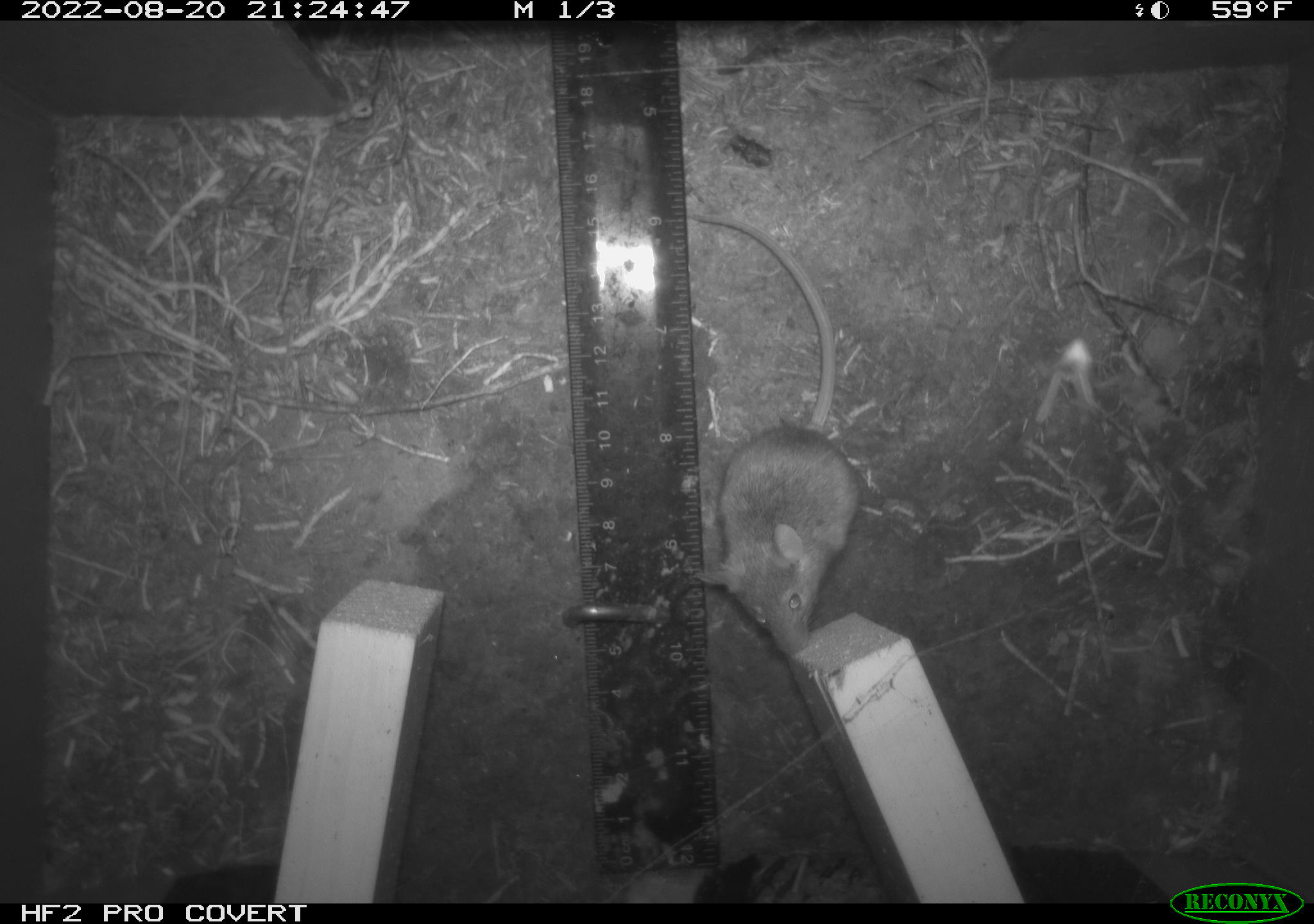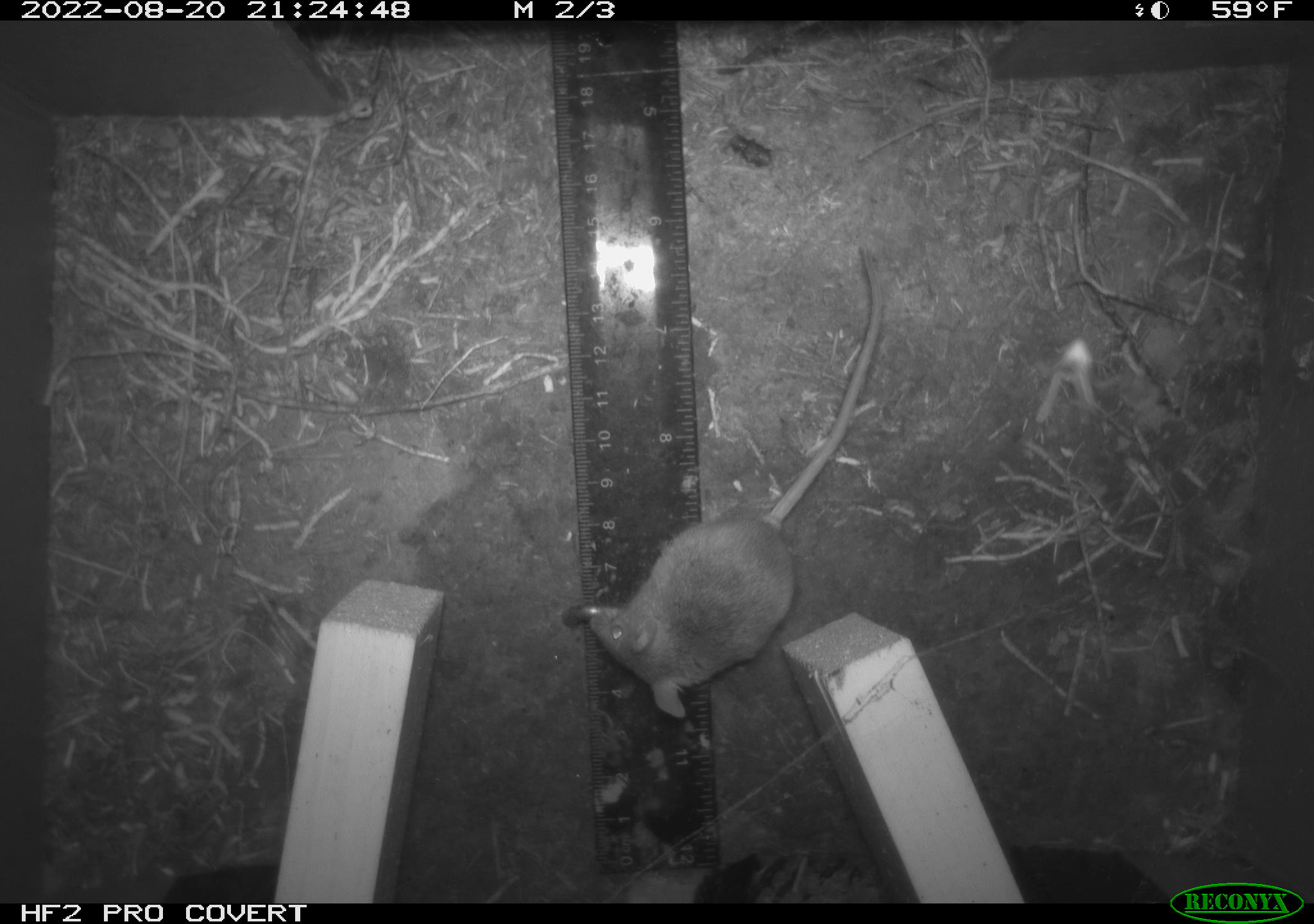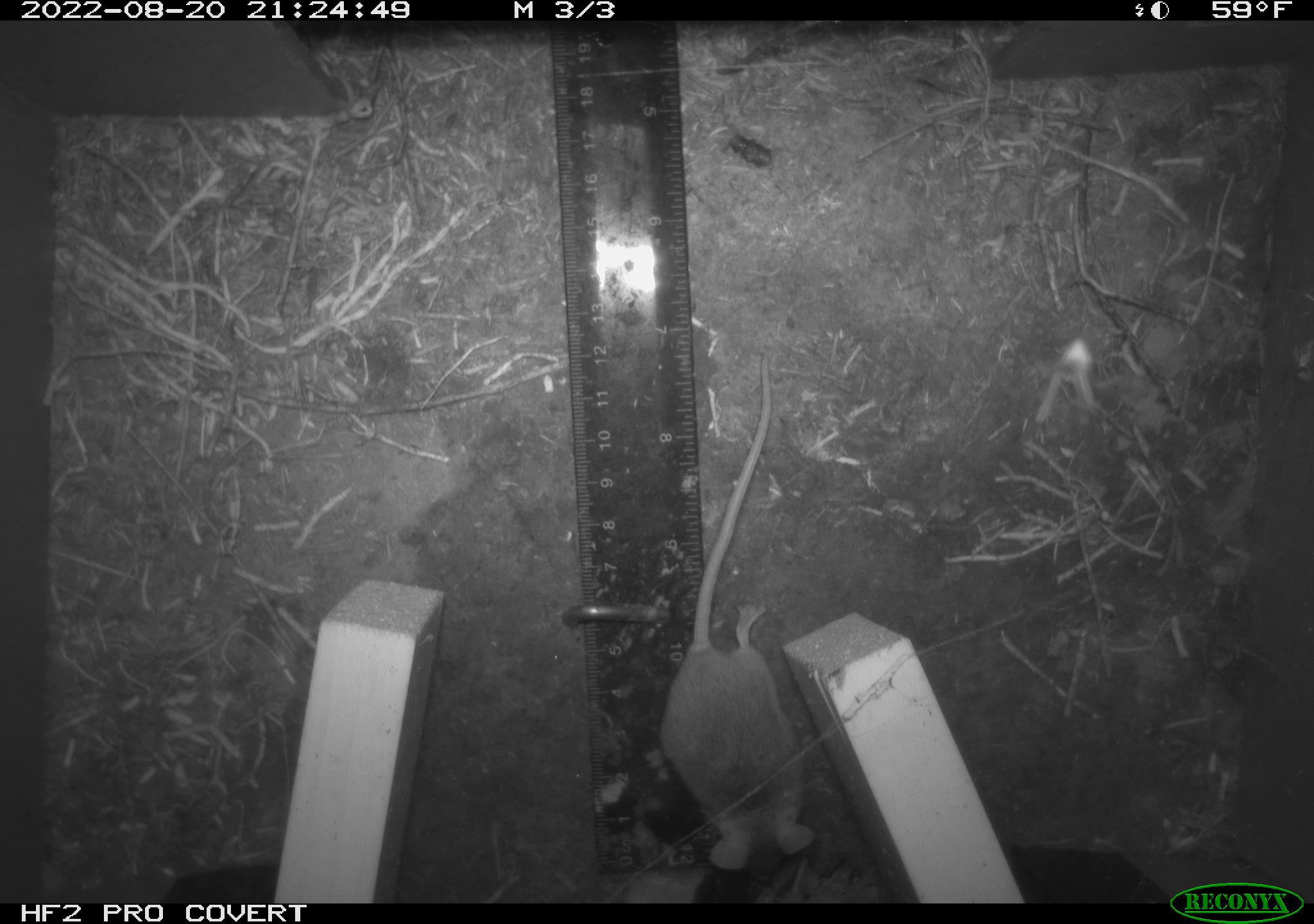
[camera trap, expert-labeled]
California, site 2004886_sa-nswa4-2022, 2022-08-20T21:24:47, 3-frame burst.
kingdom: Animalia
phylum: Chordata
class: Mammalia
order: Rodentia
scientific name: Rodentia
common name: rodent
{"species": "rodent (Rodentia)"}